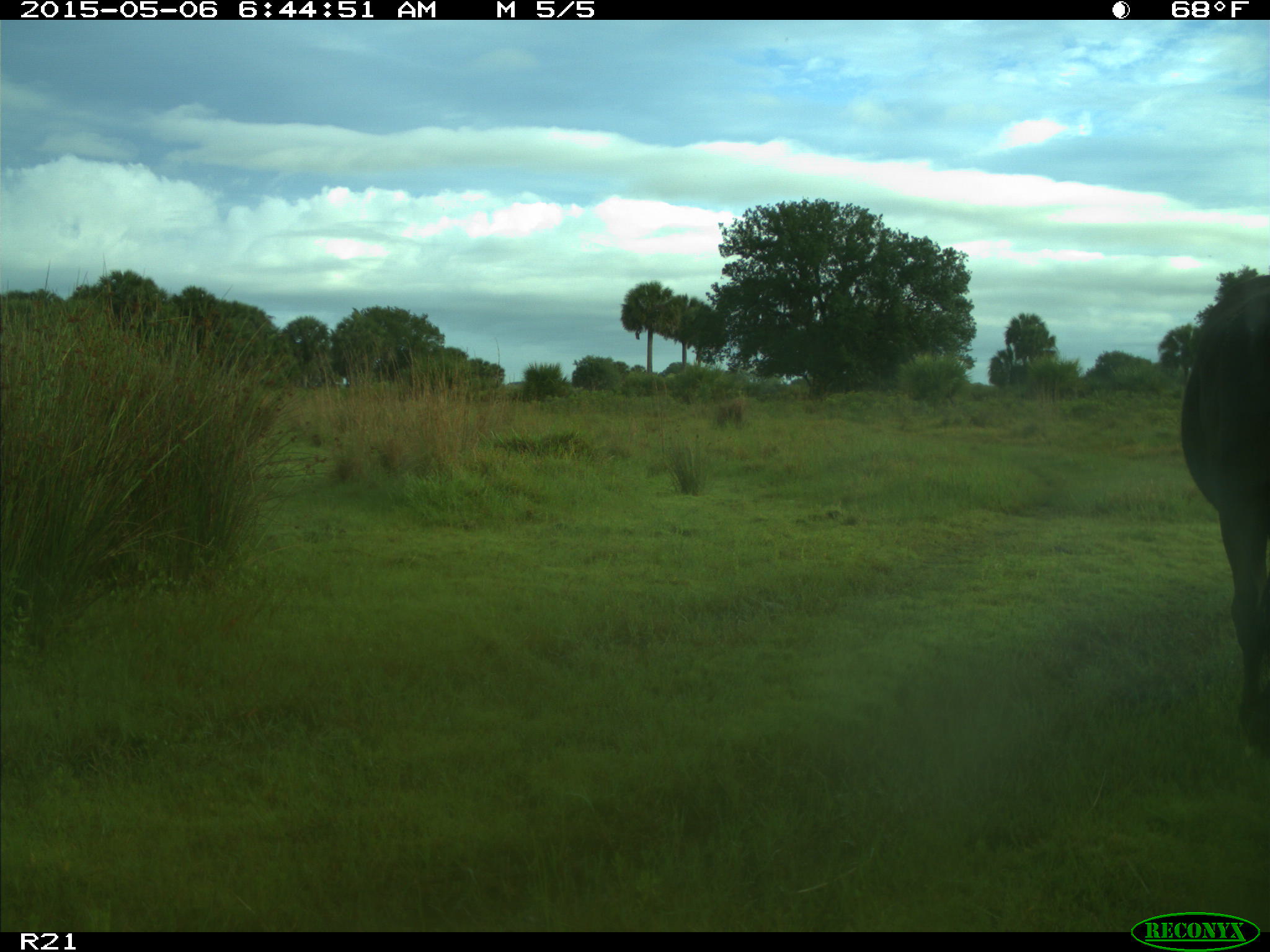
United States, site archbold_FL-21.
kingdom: Animalia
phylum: Chordata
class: Mammalia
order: Artiodactyla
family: Bovidae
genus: Bos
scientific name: Bos taurus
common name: domestic cow